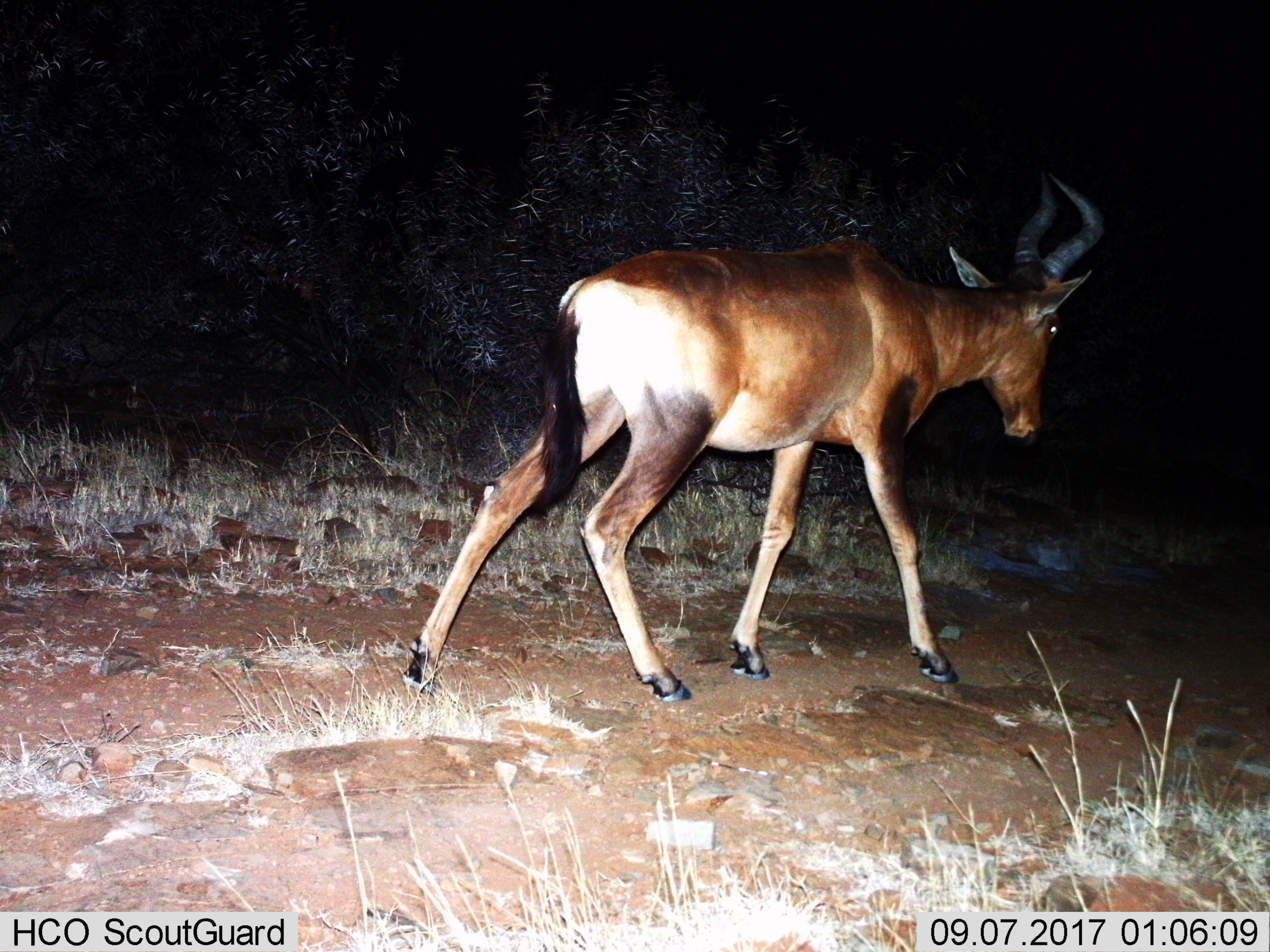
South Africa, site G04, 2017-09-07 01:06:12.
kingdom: Animalia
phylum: Chordata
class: Mammalia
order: Artiodactyla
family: Bovidae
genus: Alcelaphus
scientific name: Alcelaphus buselaphus caama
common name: red hartebeest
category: hartebeestred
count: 1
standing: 12%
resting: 0%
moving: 100%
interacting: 0%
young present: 0%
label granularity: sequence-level